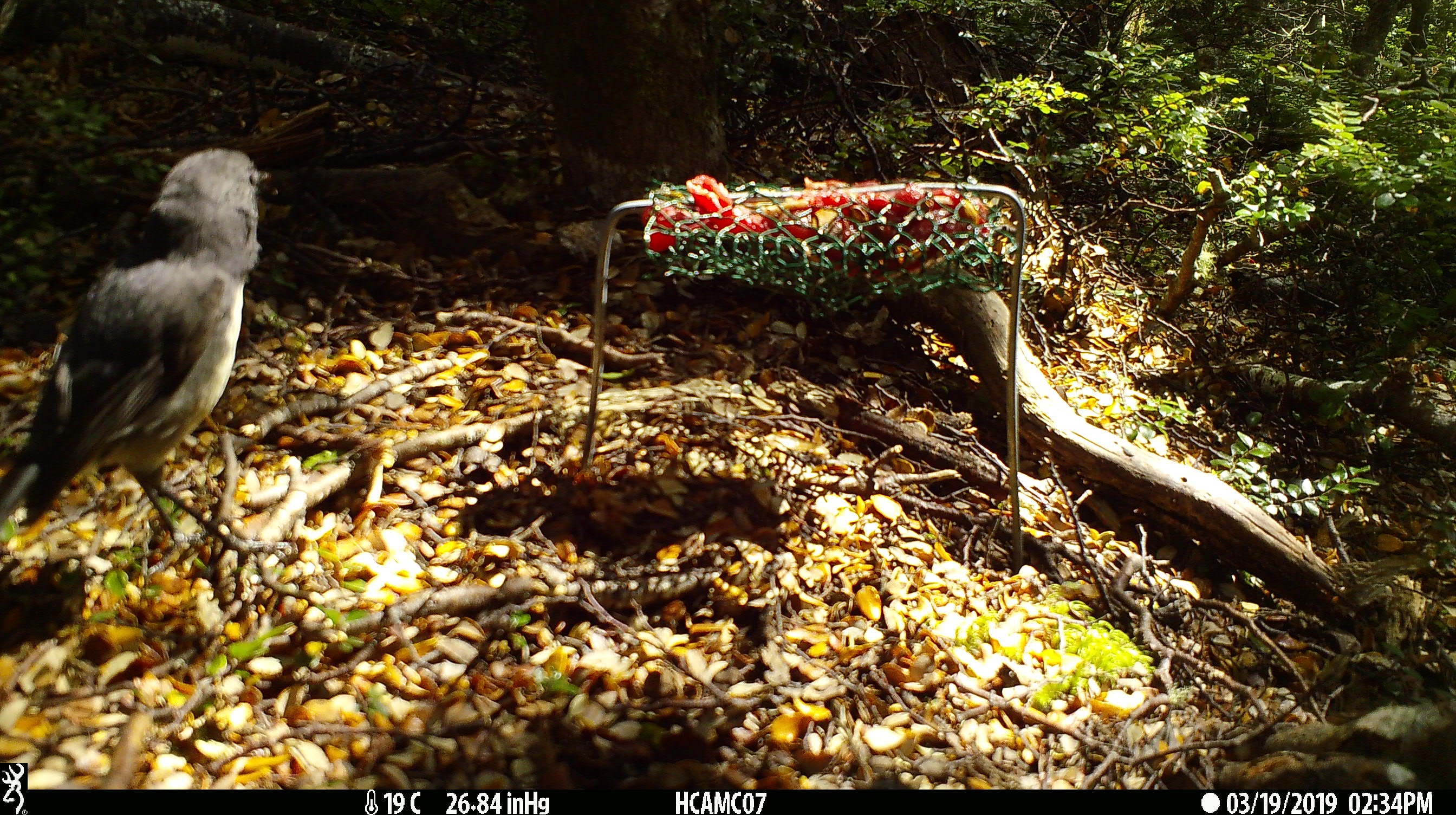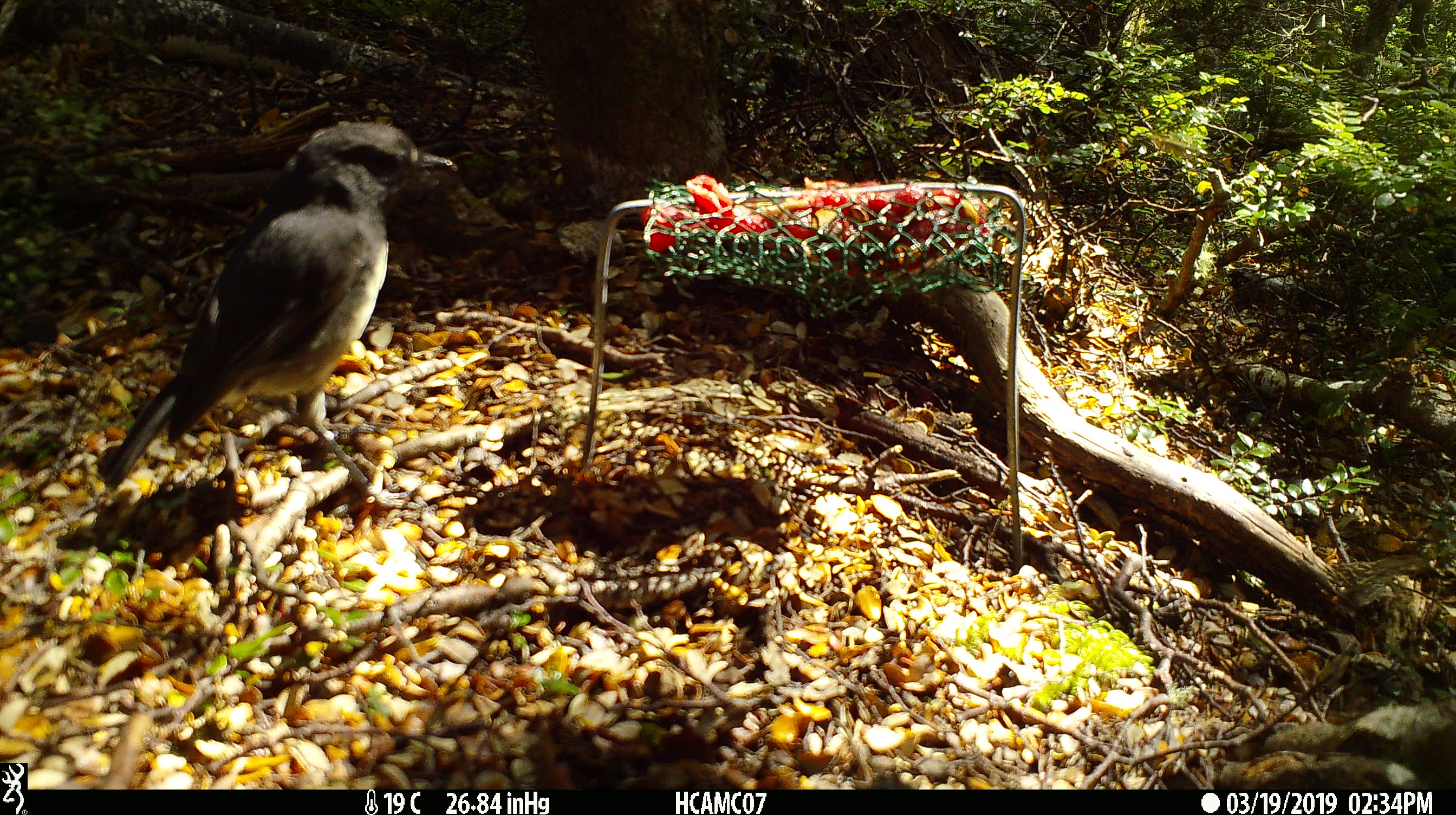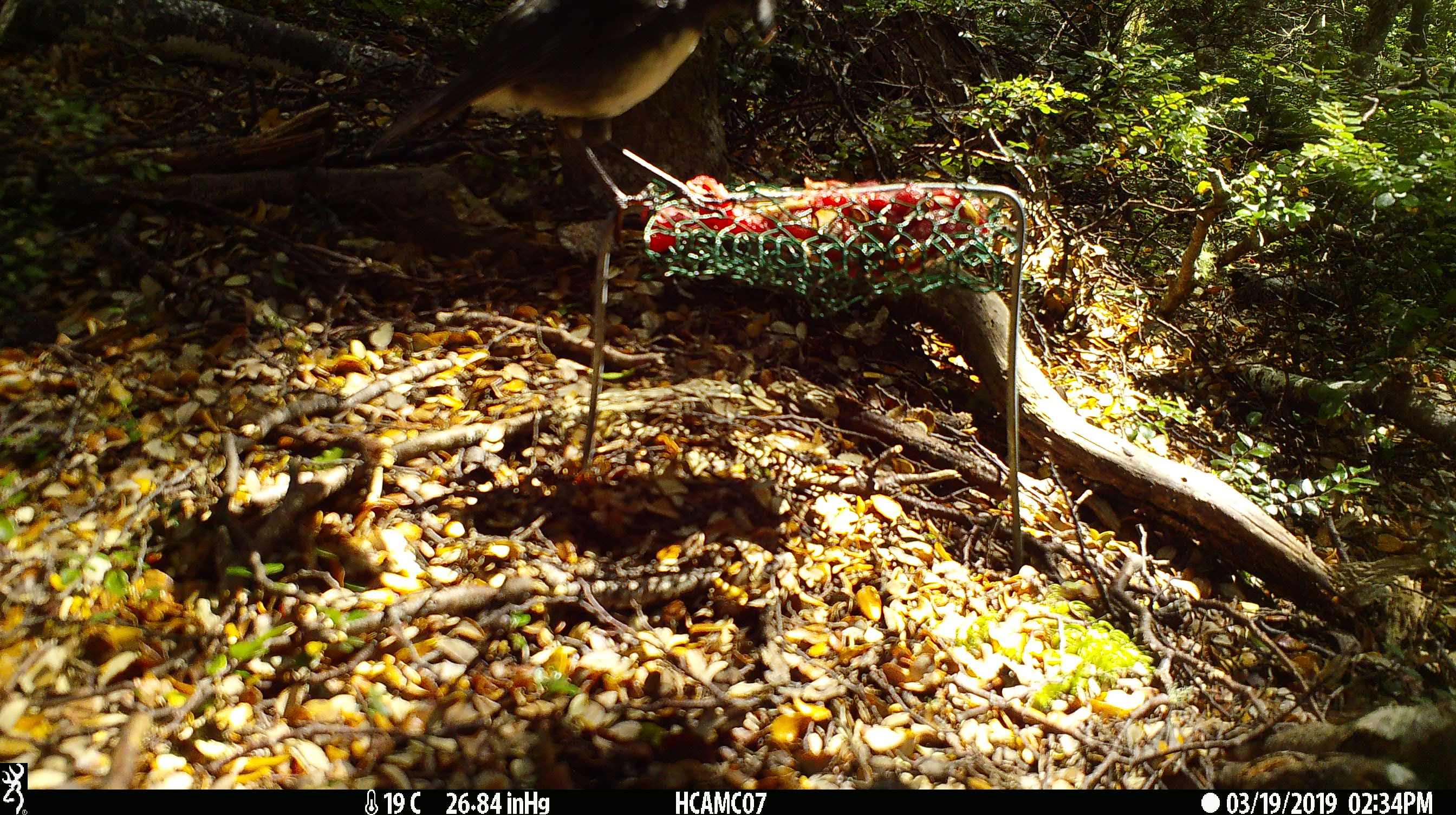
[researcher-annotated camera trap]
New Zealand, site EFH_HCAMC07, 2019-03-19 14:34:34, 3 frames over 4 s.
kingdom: Animalia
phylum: Chordata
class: Aves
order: Passeriformes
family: Petroicidae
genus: Petroica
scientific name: Petroica australis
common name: new zealand robin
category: robin